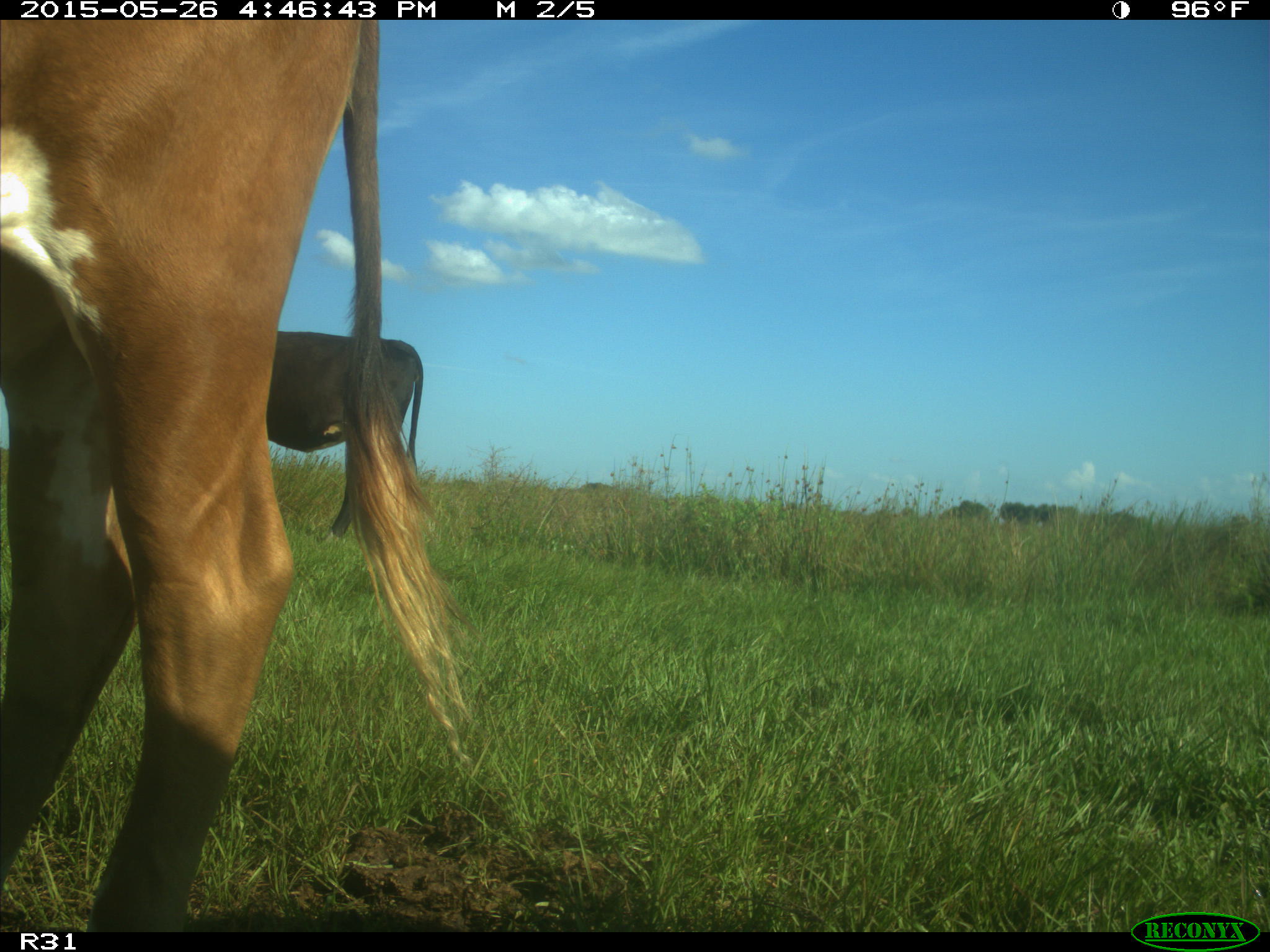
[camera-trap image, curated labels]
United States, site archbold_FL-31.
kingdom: Animalia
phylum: Chordata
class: Mammalia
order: Artiodactyla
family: Bovidae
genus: Bos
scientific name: Bos taurus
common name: domestic cow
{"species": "Bos taurus (domestic cow)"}